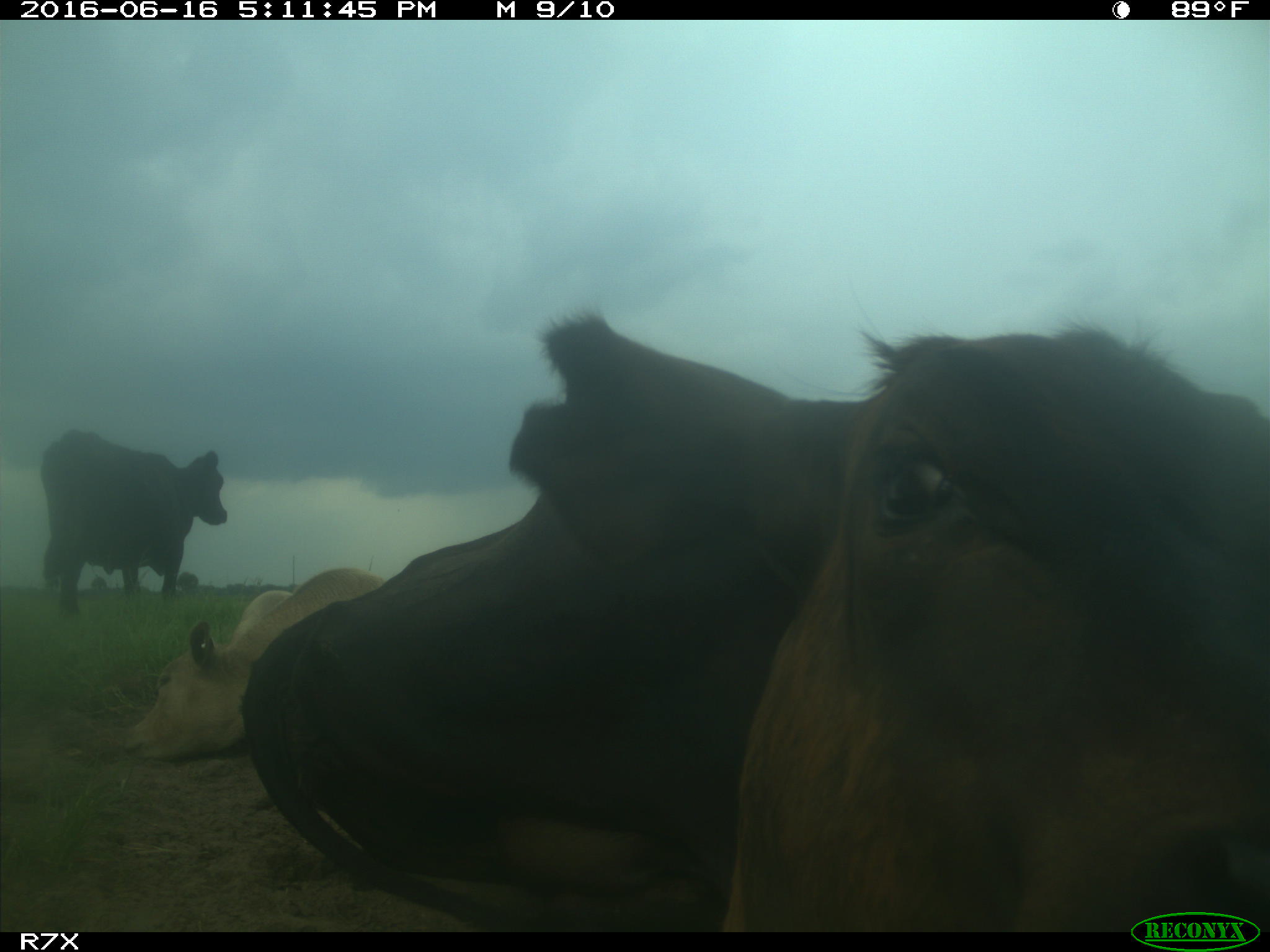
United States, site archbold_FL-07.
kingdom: Animalia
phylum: Chordata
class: Mammalia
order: Artiodactyla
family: Bovidae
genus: Bos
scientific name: Bos taurus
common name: domestic cow